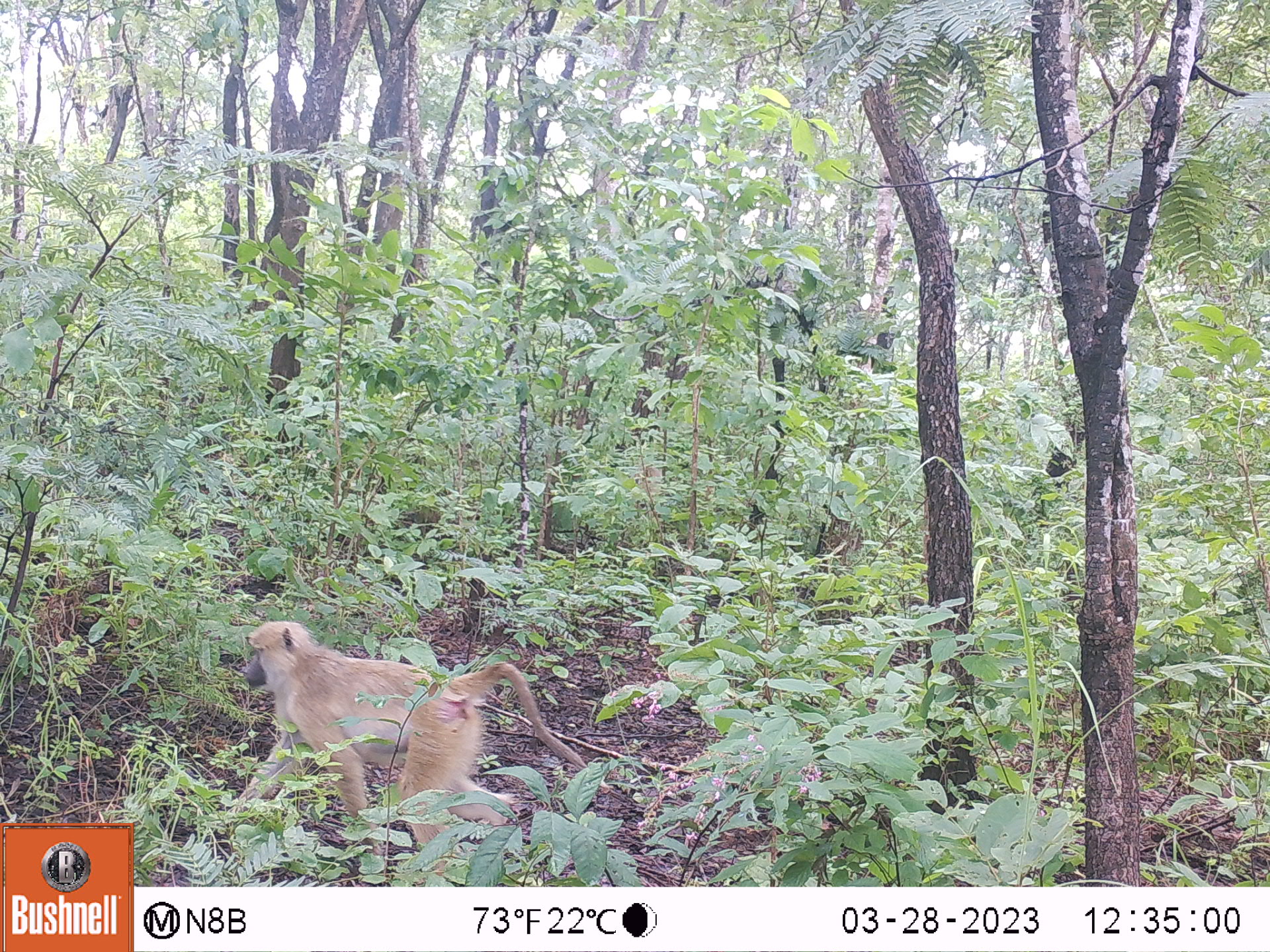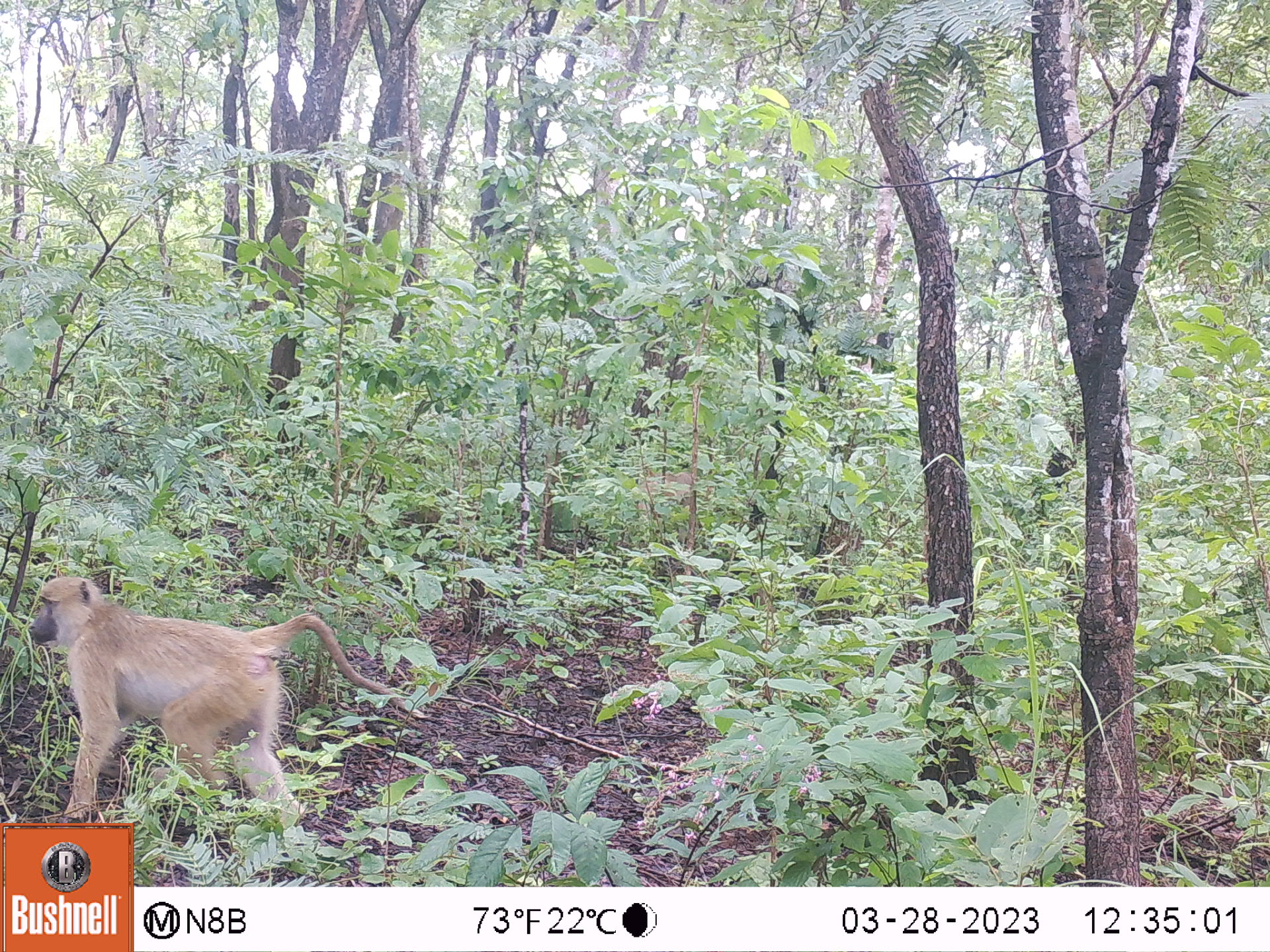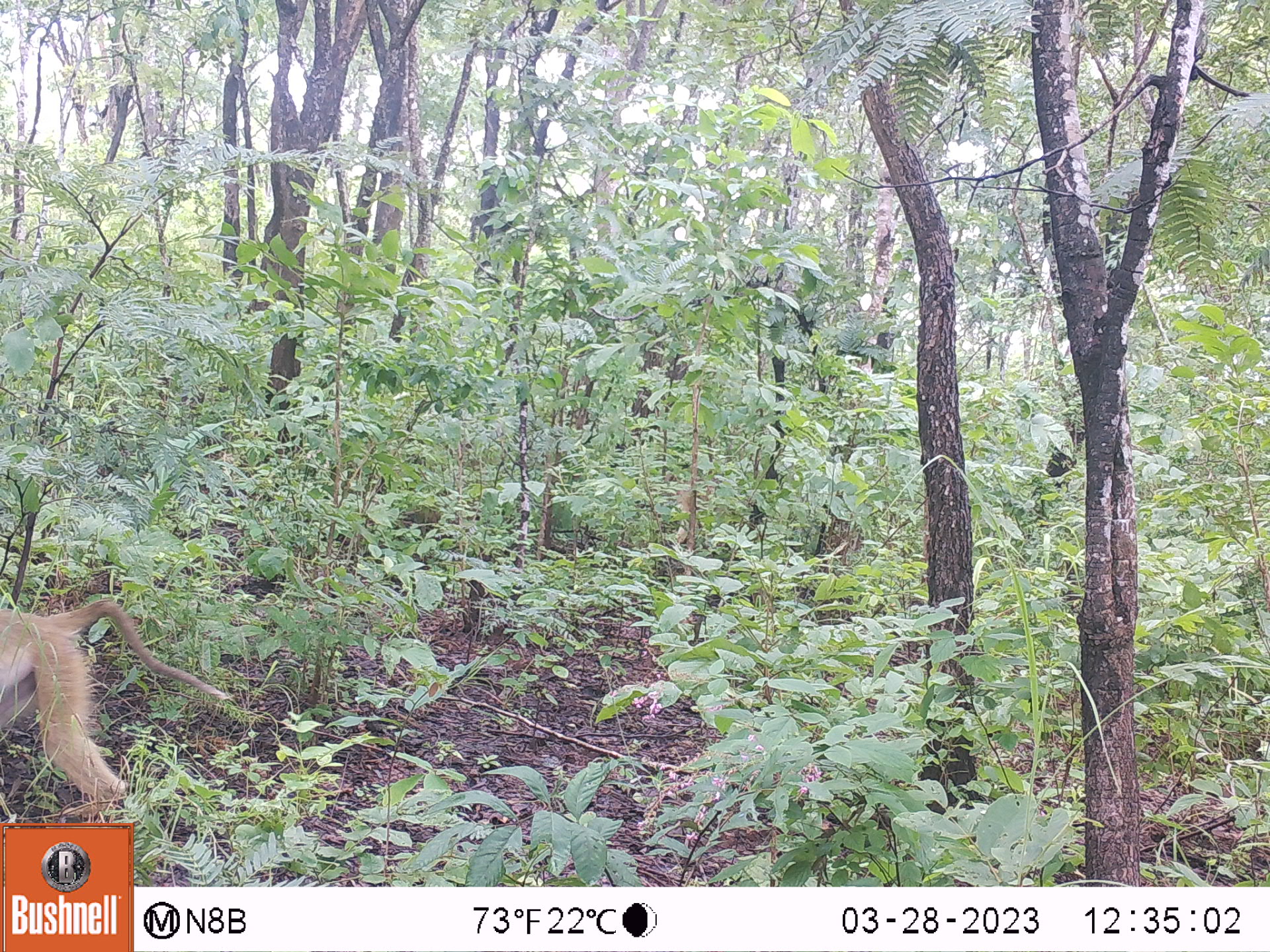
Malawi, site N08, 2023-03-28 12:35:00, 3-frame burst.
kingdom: Animalia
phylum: Chordata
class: Mammalia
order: Primates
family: Cercopithecidae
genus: Papio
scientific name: Papio cynocephalus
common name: yellow baboon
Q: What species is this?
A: Yellow baboon (Papio cynocephalus).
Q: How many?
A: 1.